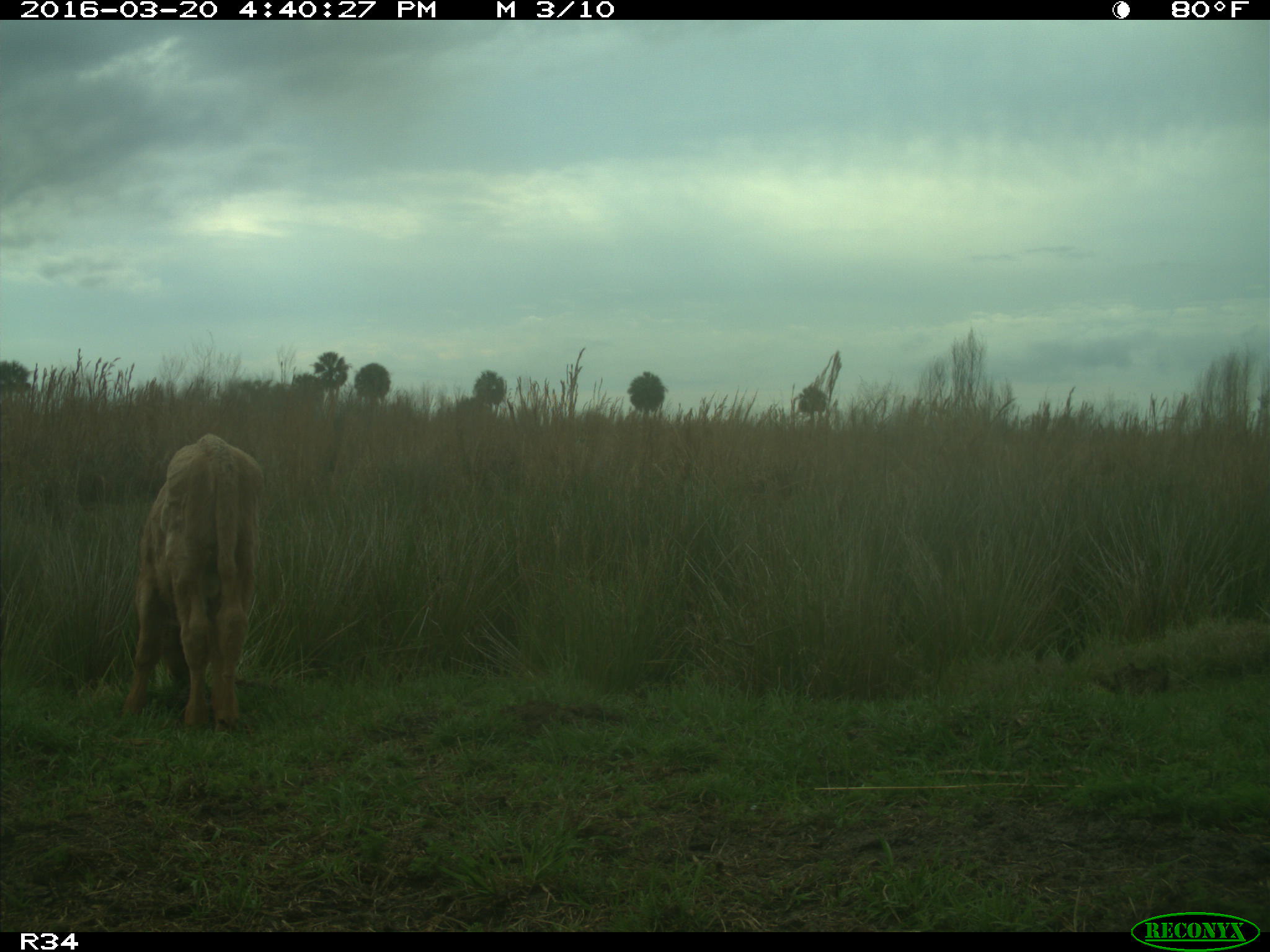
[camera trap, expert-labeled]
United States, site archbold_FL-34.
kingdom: Animalia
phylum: Chordata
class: Mammalia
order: Artiodactyla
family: Bovidae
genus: Bos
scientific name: Bos taurus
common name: domestic cow